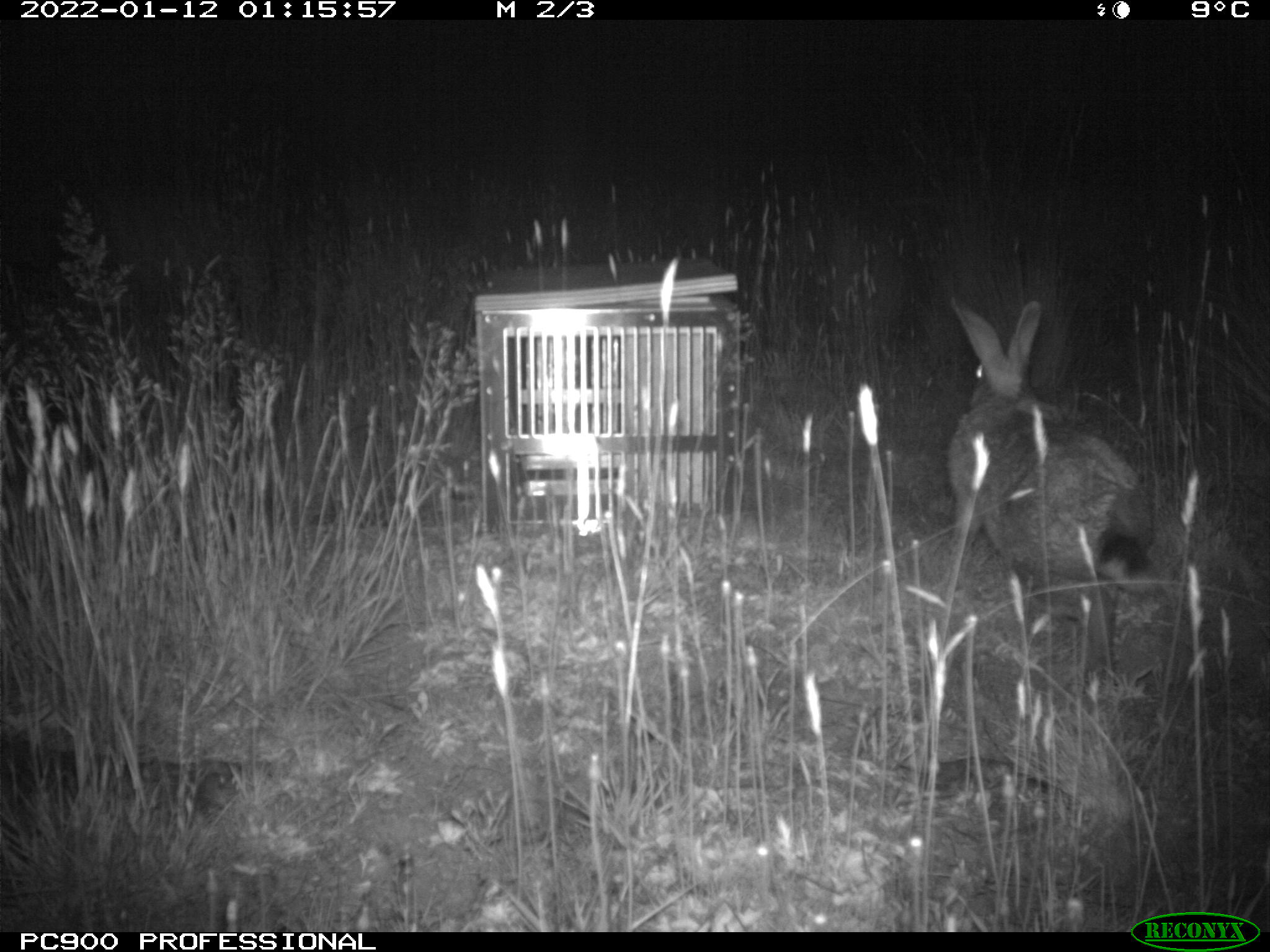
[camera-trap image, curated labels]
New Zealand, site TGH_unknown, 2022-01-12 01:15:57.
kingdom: Animalia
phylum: Chordata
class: Mammalia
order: Lagomorpha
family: Leporidae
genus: Oryctolagus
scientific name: Oryctolagus cuniculus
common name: european rabbit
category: rabbit